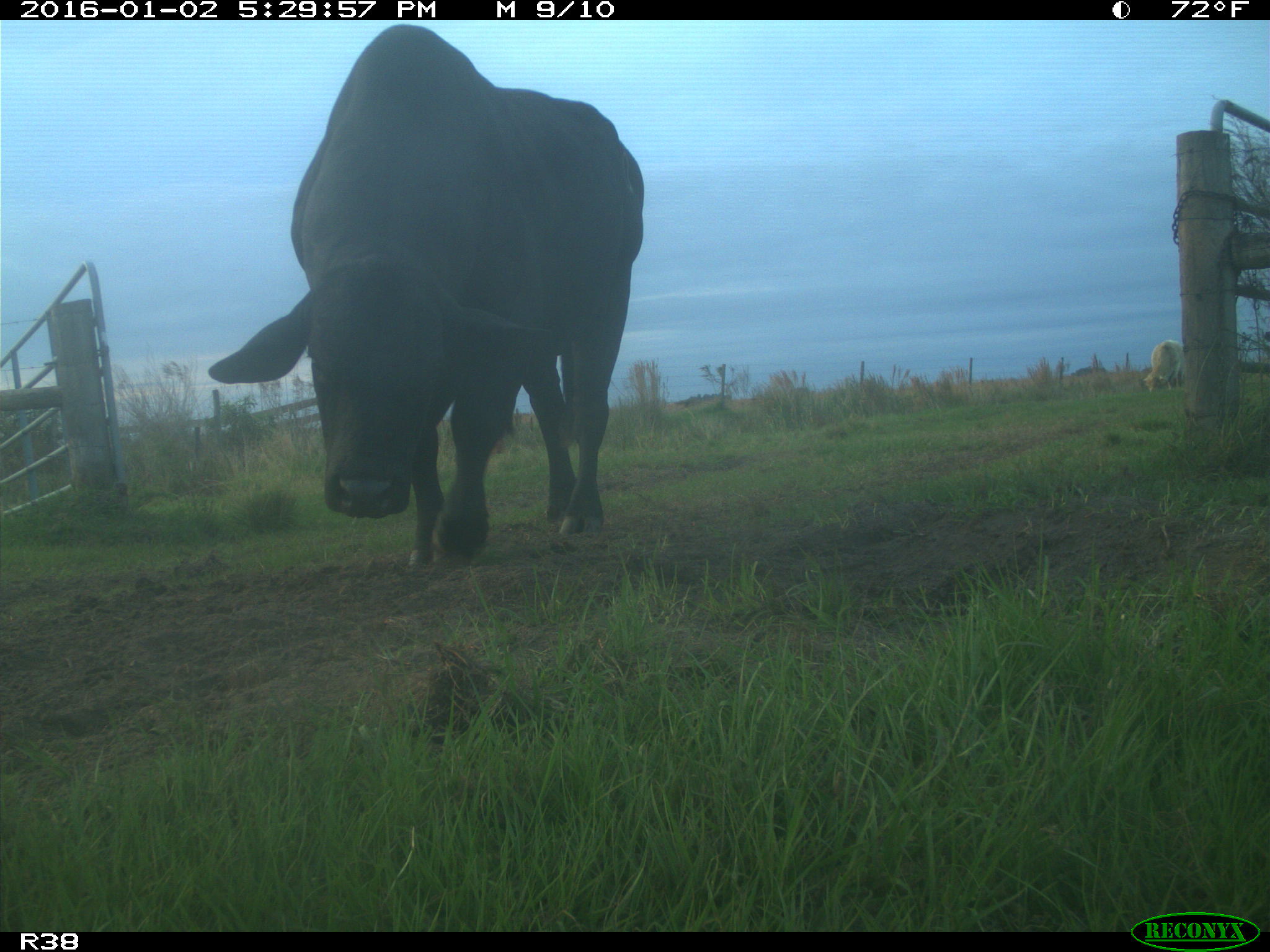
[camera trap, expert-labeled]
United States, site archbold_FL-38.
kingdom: Animalia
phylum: Chordata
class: Mammalia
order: Artiodactyla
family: Bovidae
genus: Bos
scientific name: Bos taurus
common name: domestic cow